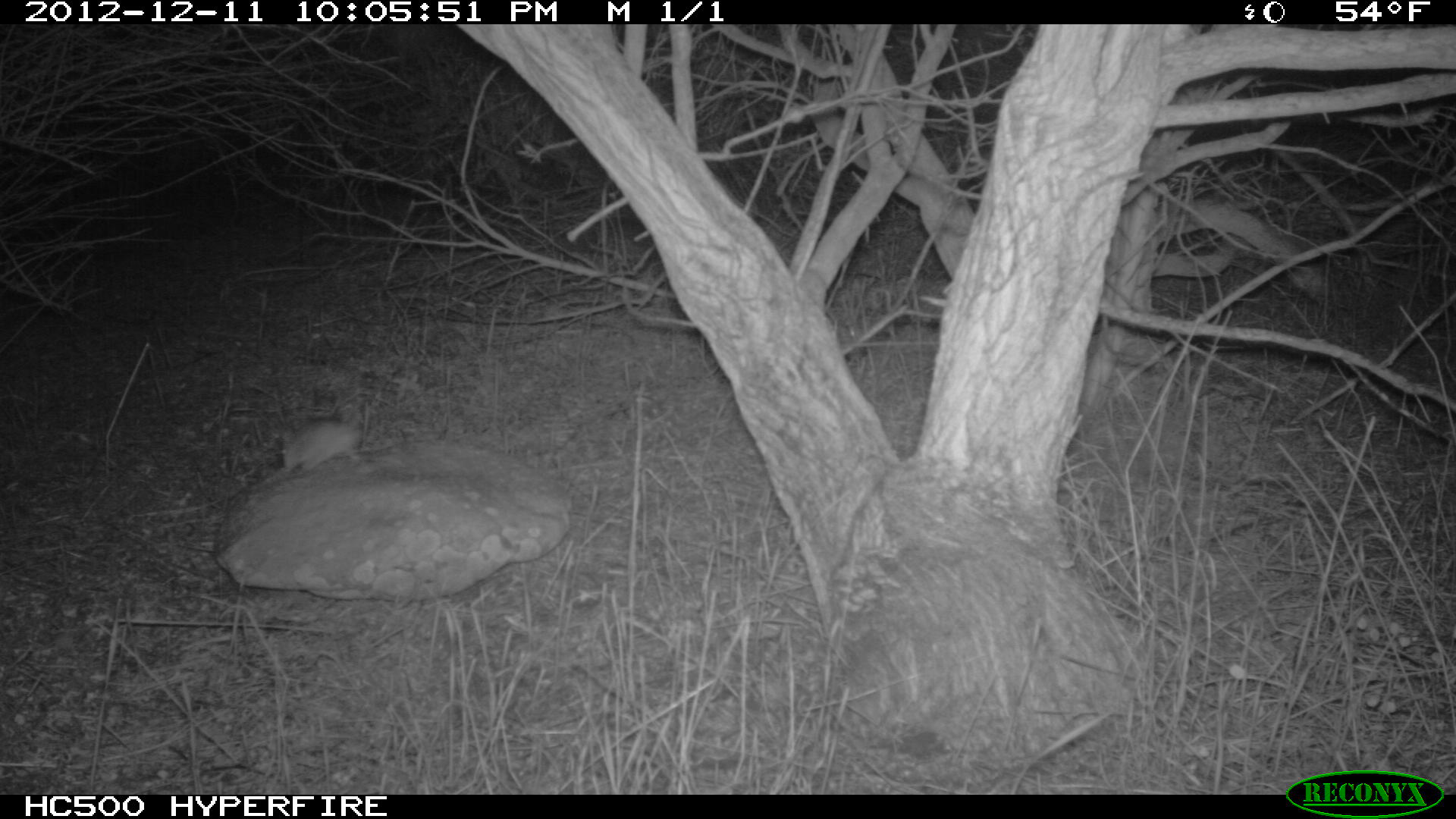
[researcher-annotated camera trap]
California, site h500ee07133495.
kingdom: Animalia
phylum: Chordata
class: Mammalia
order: Rodentia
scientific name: Rodentia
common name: rodent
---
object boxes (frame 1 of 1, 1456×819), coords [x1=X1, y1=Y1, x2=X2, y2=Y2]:
rodent: [x1=275, y1=381, x2=365, y2=472]